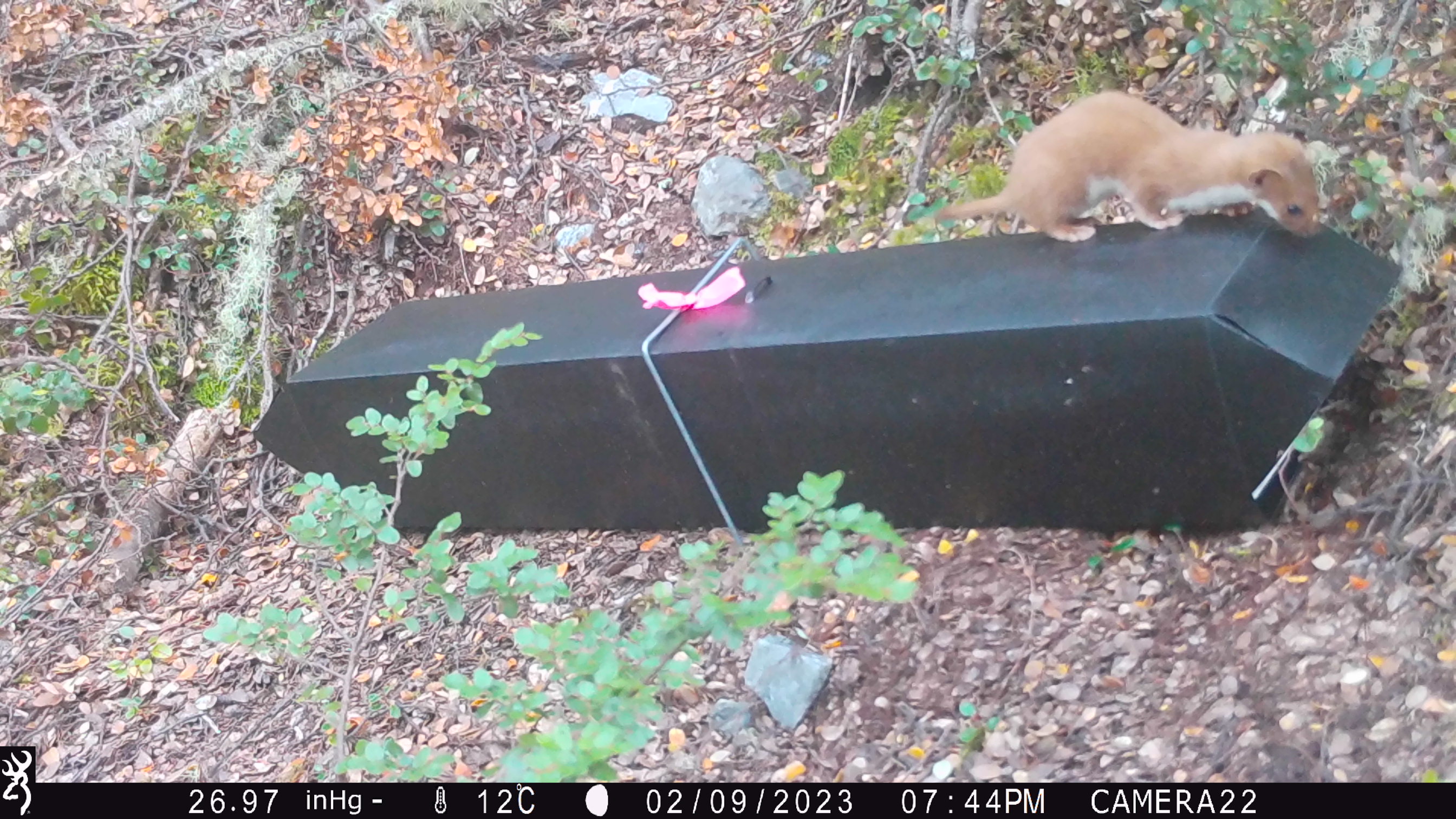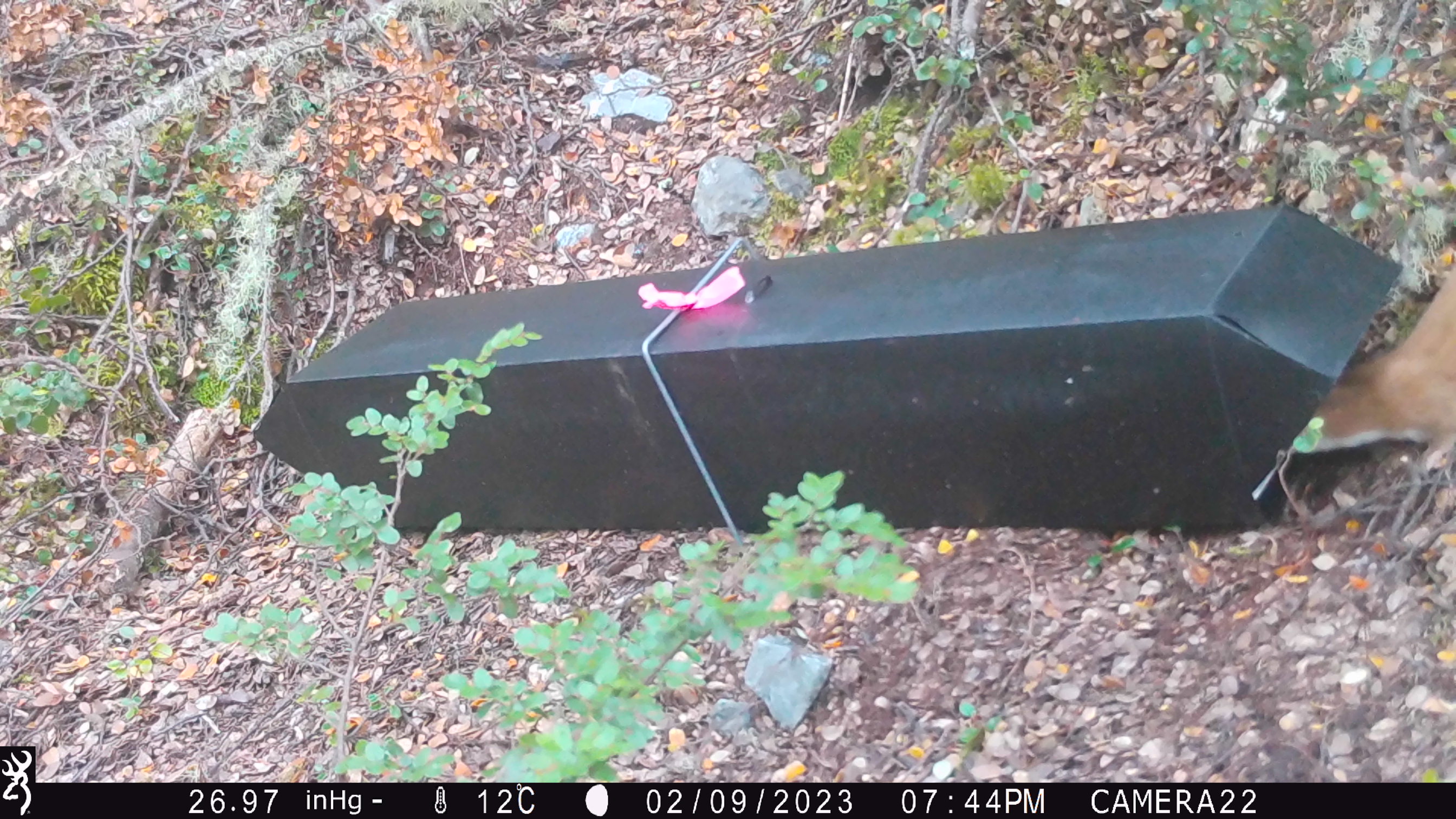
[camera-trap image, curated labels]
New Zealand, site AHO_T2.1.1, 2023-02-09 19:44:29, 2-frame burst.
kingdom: Animalia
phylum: Chordata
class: Mammalia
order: Carnivora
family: Mustelidae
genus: Mustela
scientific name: Mustela nivalis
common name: least weasel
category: weasel